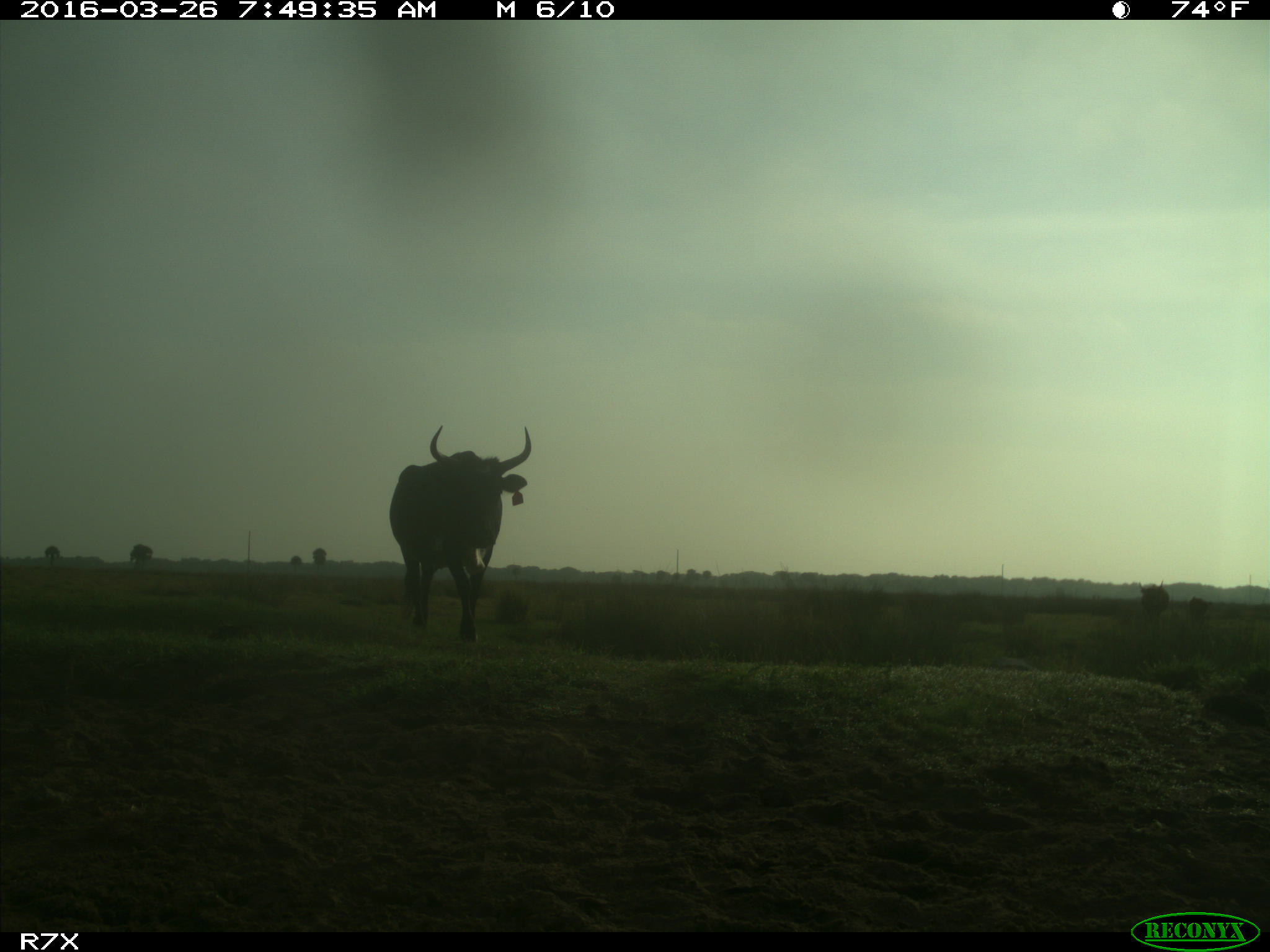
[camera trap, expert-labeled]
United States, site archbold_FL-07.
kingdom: Animalia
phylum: Chordata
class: Mammalia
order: Artiodactyla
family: Bovidae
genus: Bos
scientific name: Bos taurus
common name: domestic cow